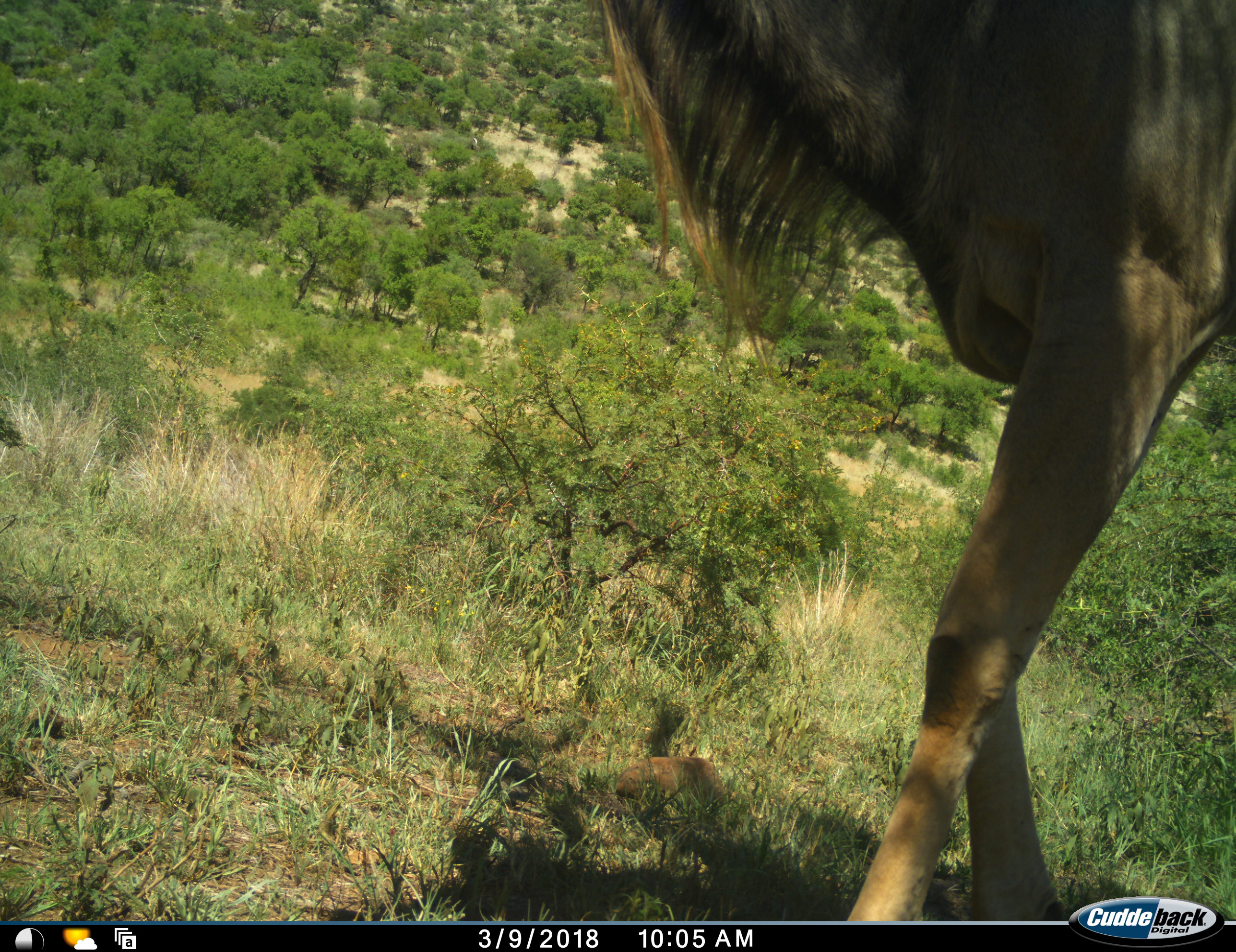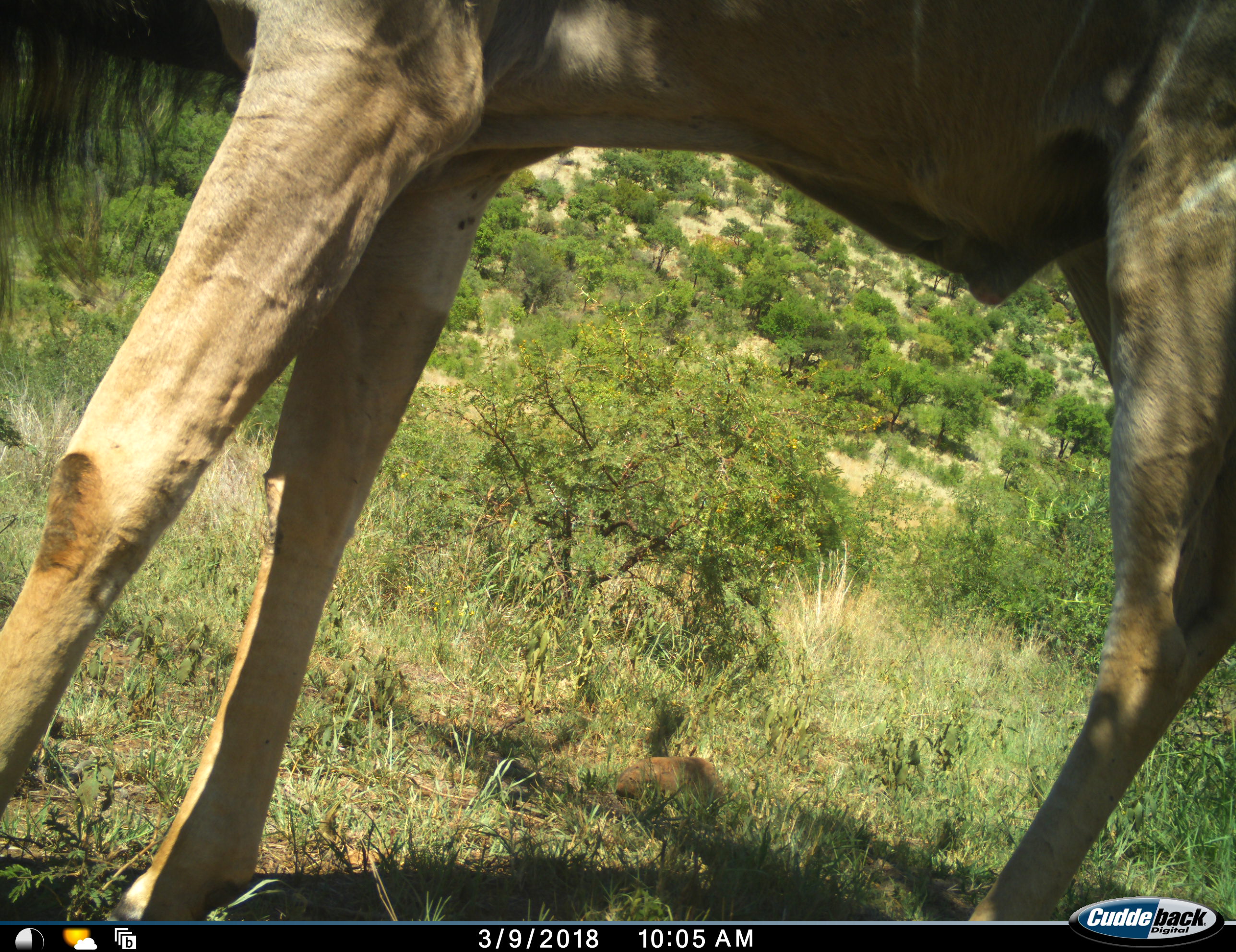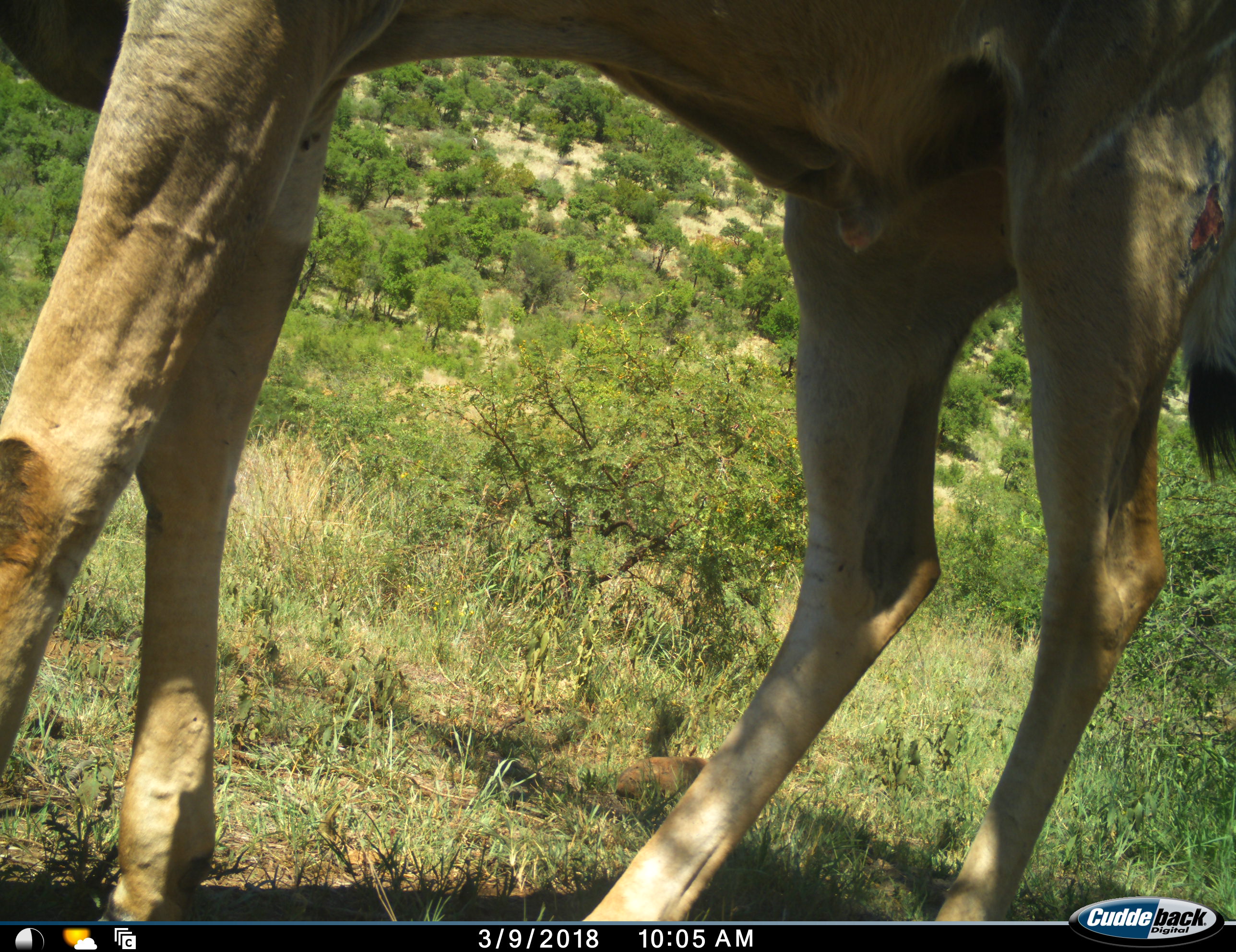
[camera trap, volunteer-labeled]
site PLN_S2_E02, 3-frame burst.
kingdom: Animalia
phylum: Chordata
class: Mammalia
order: Artiodactyla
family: Bovidae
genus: Tragelaphus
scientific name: Tragelaphus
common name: kudu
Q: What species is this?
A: Kudu (Tragelaphus).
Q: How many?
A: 1.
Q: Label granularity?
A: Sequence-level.